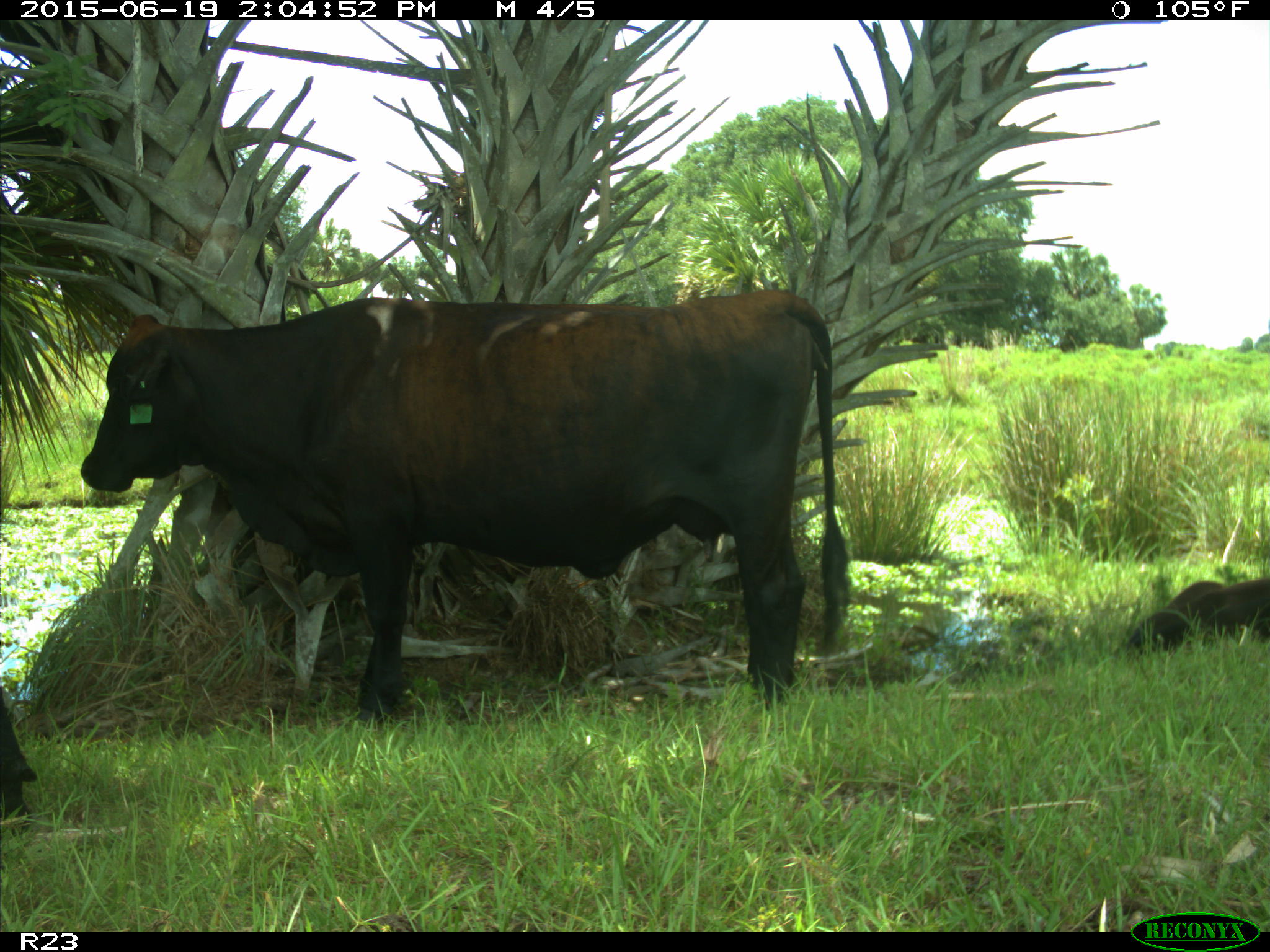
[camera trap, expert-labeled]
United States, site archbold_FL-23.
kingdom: Animalia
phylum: Chordata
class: Mammalia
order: Artiodactyla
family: Bovidae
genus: Bos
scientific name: Bos taurus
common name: domestic cow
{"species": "Bos taurus (domestic cow)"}